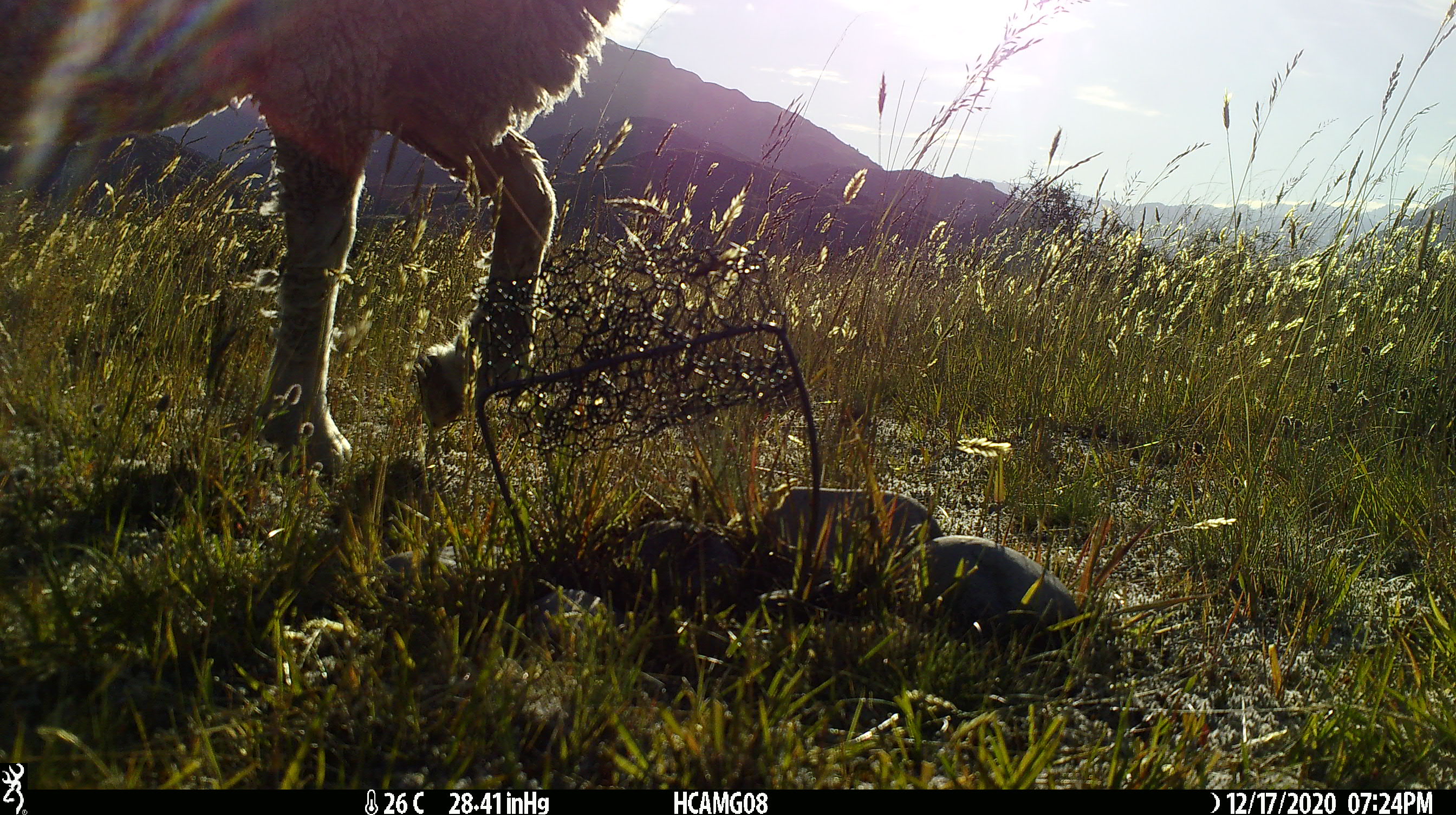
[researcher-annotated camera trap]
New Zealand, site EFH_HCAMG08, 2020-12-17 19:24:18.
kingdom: Animalia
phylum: Chordata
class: Mammalia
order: Artiodactyla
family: Bovidae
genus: Ovis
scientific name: Ovis aries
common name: domestic sheep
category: sheep